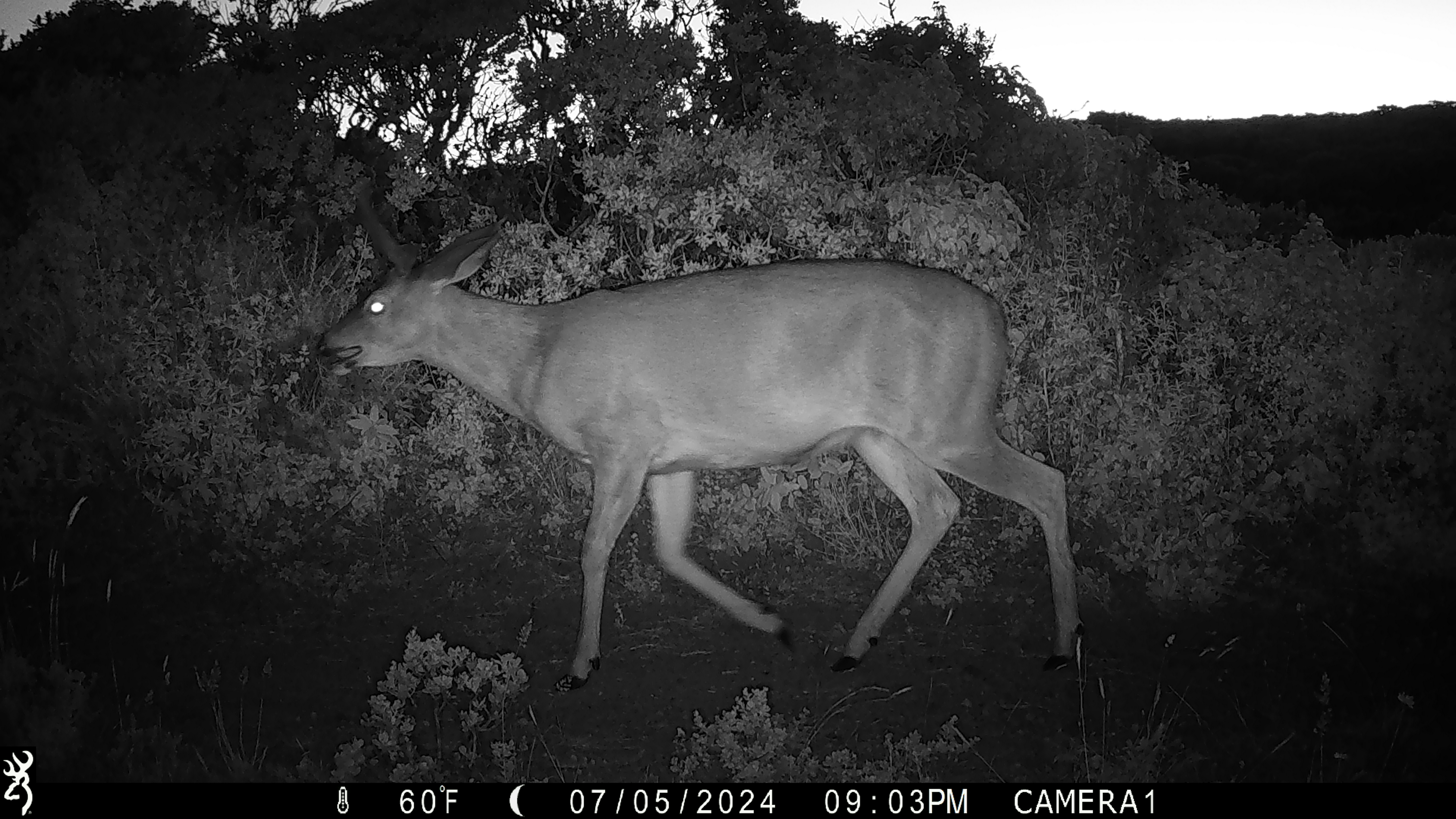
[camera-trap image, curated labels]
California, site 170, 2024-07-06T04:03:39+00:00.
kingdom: Animalia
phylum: Chordata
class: Mammalia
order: Artiodactyla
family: Cervidae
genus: Odocoileus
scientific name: Odocoileus hemionus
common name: mule deer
Mule deer (Odocoileus hemionus).